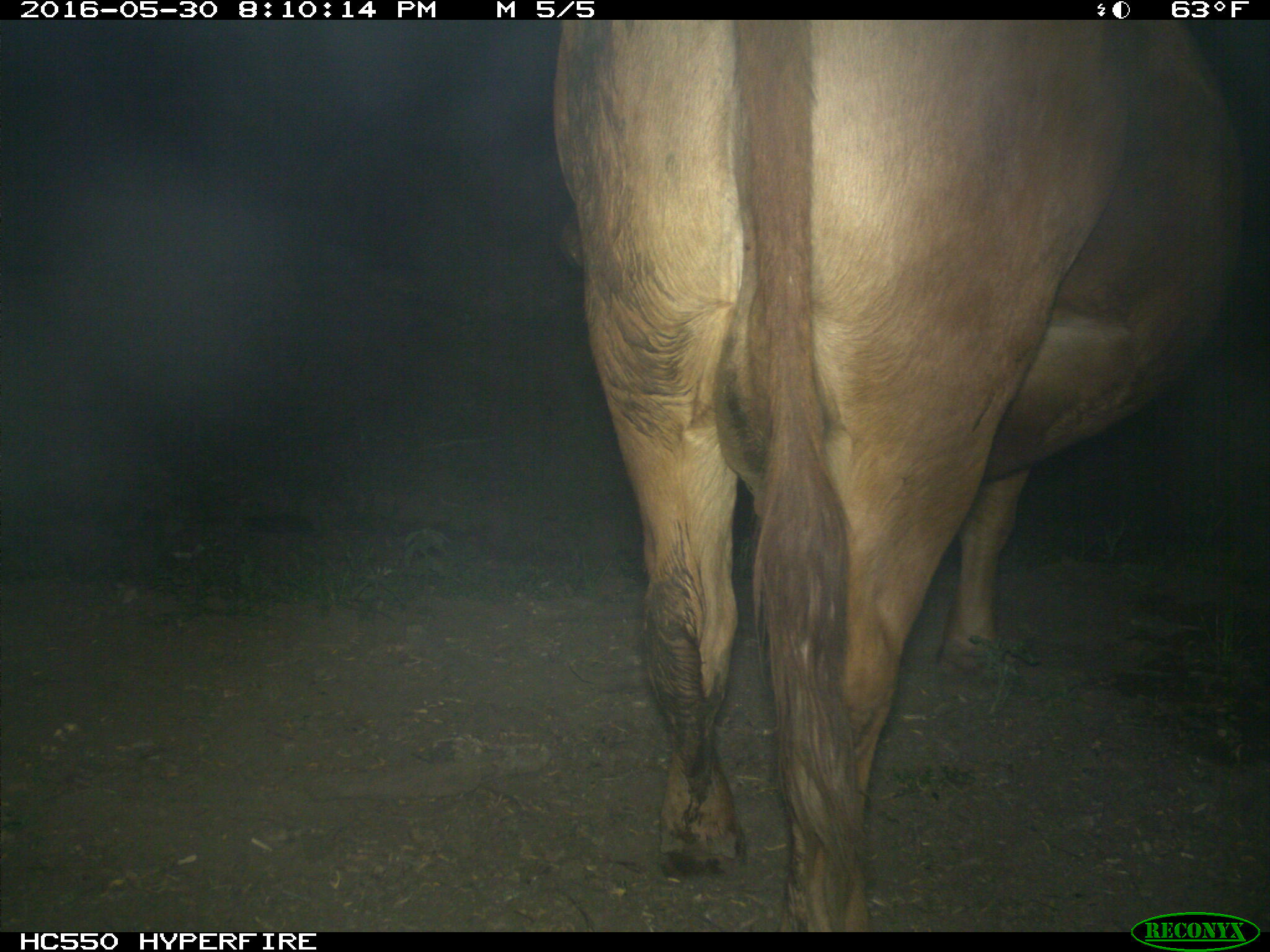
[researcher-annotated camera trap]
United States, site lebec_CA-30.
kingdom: Animalia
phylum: Chordata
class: Mammalia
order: Artiodactyla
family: Bovidae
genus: Bos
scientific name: Bos taurus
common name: domestic cow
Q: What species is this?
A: Bos taurus (domestic cow).